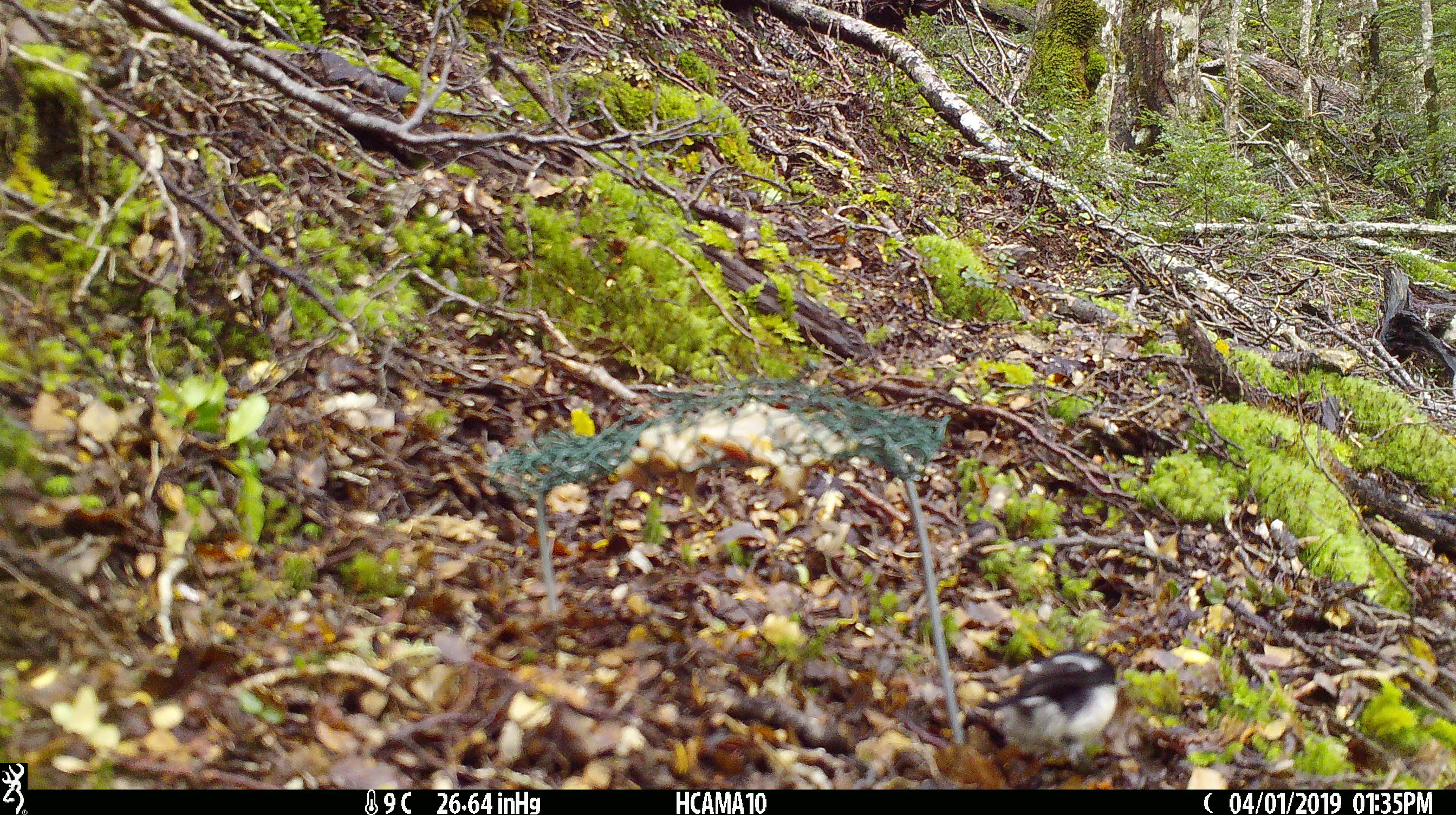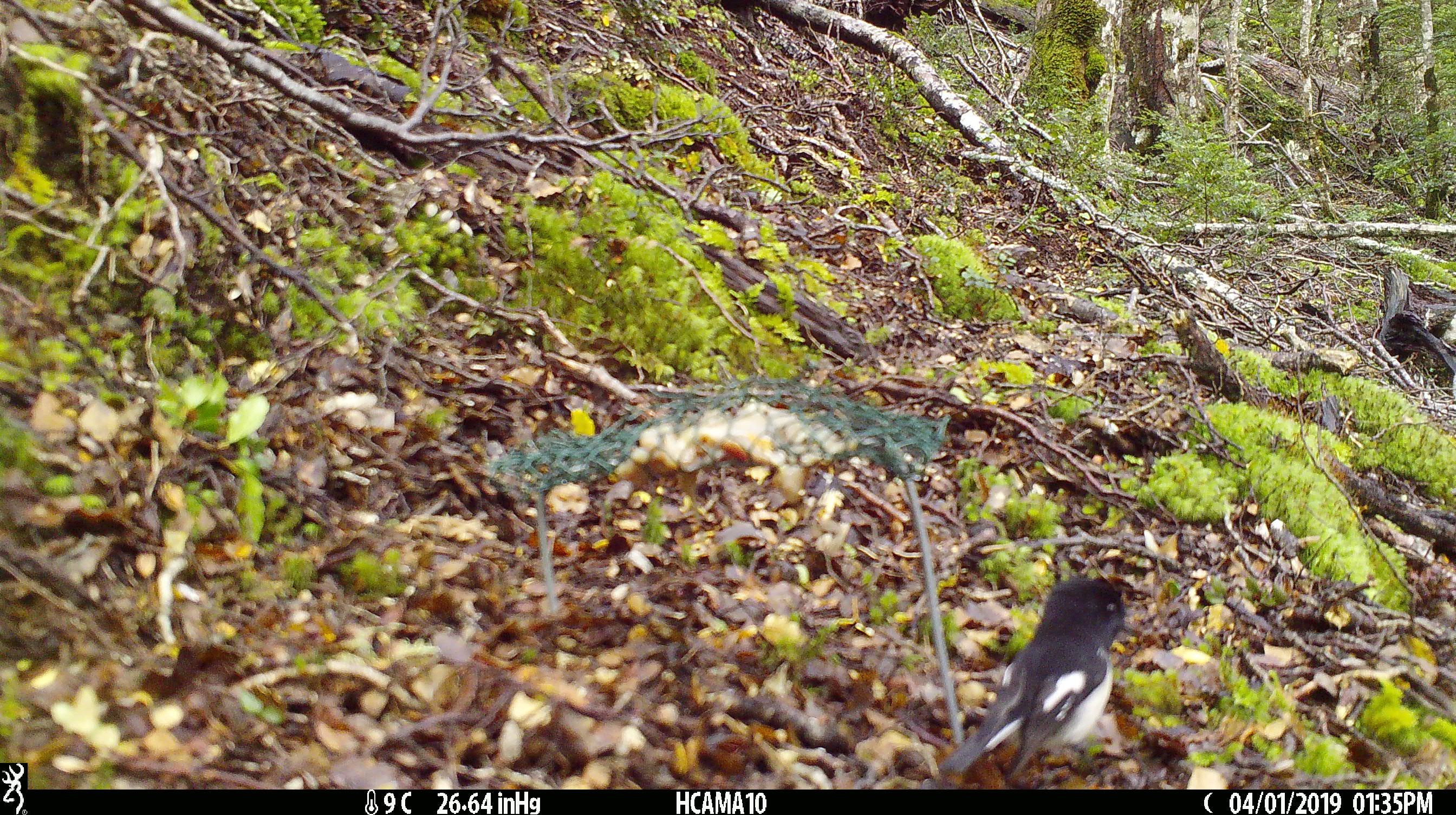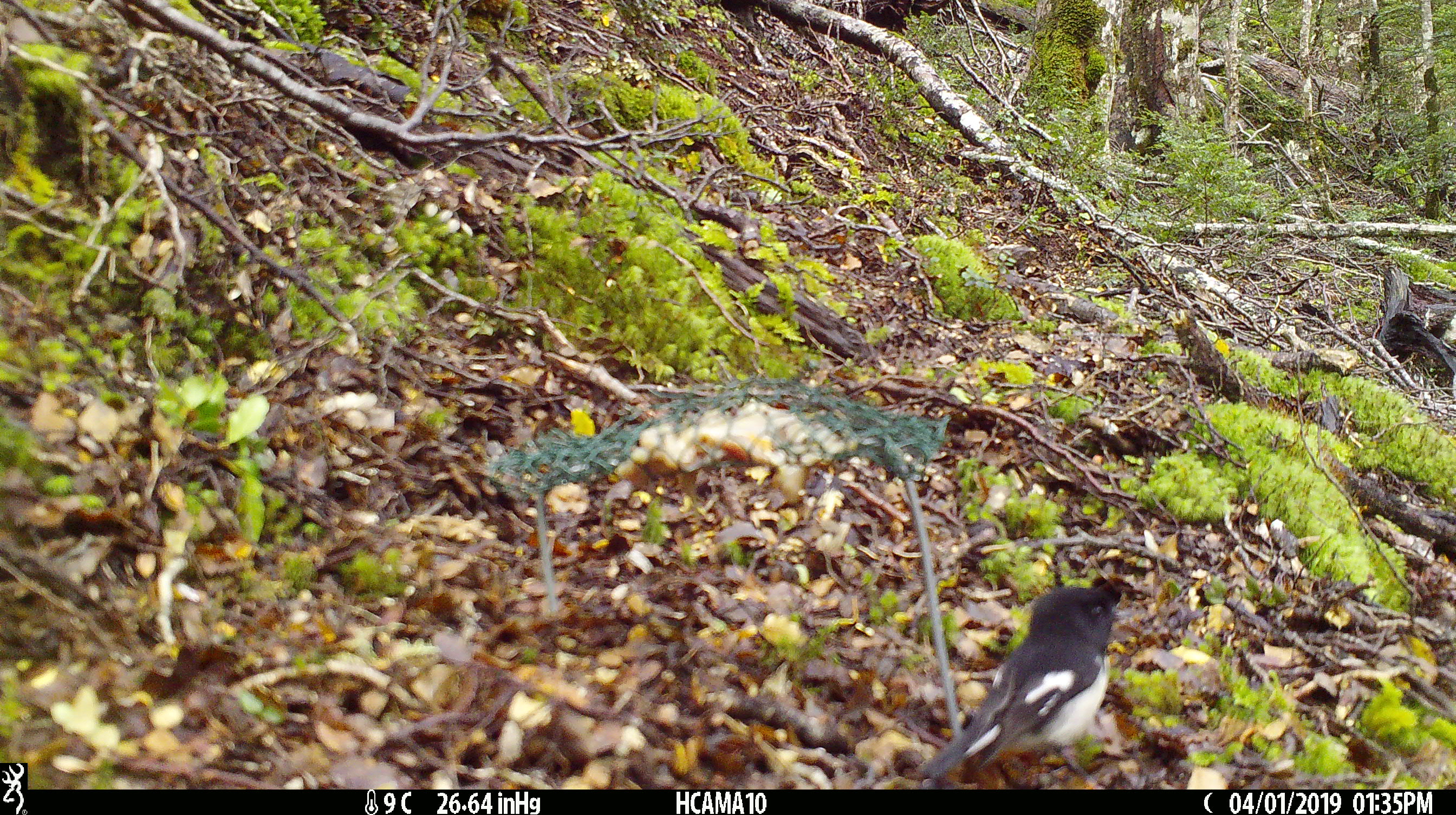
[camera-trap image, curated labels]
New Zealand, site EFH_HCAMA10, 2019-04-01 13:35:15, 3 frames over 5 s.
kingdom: Animalia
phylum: Chordata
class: Aves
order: Passeriformes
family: Petroicidae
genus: Petroica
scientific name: Petroica macrocephala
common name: tomtit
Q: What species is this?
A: Tomtit (Petroica macrocephala).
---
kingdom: Animalia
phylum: Chordata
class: Aves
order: Passeriformes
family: Acanthisittidae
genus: Acanthisitta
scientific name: Acanthisitta chloris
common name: rifleman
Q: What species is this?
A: Rifleman (Acanthisitta chloris).